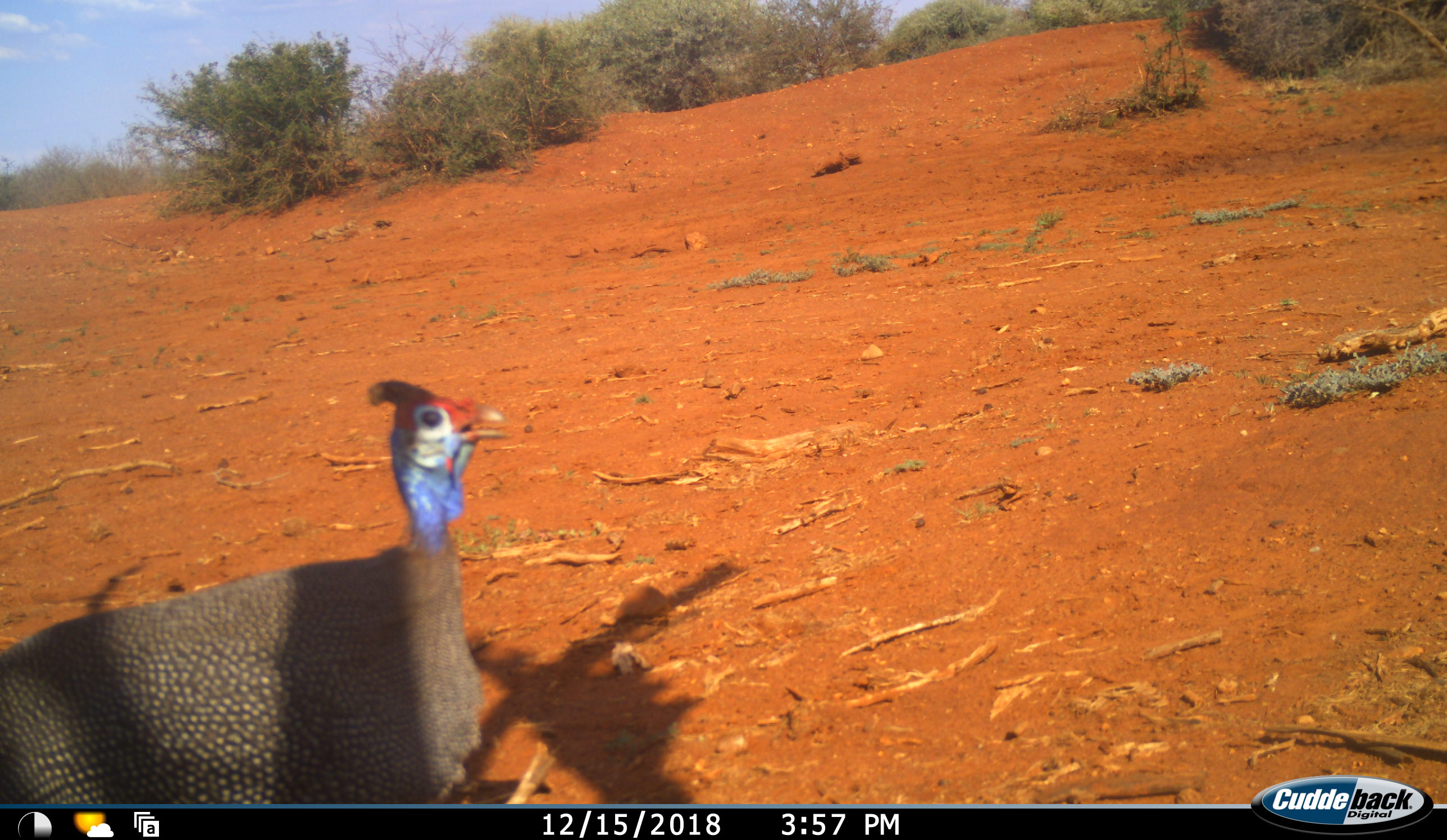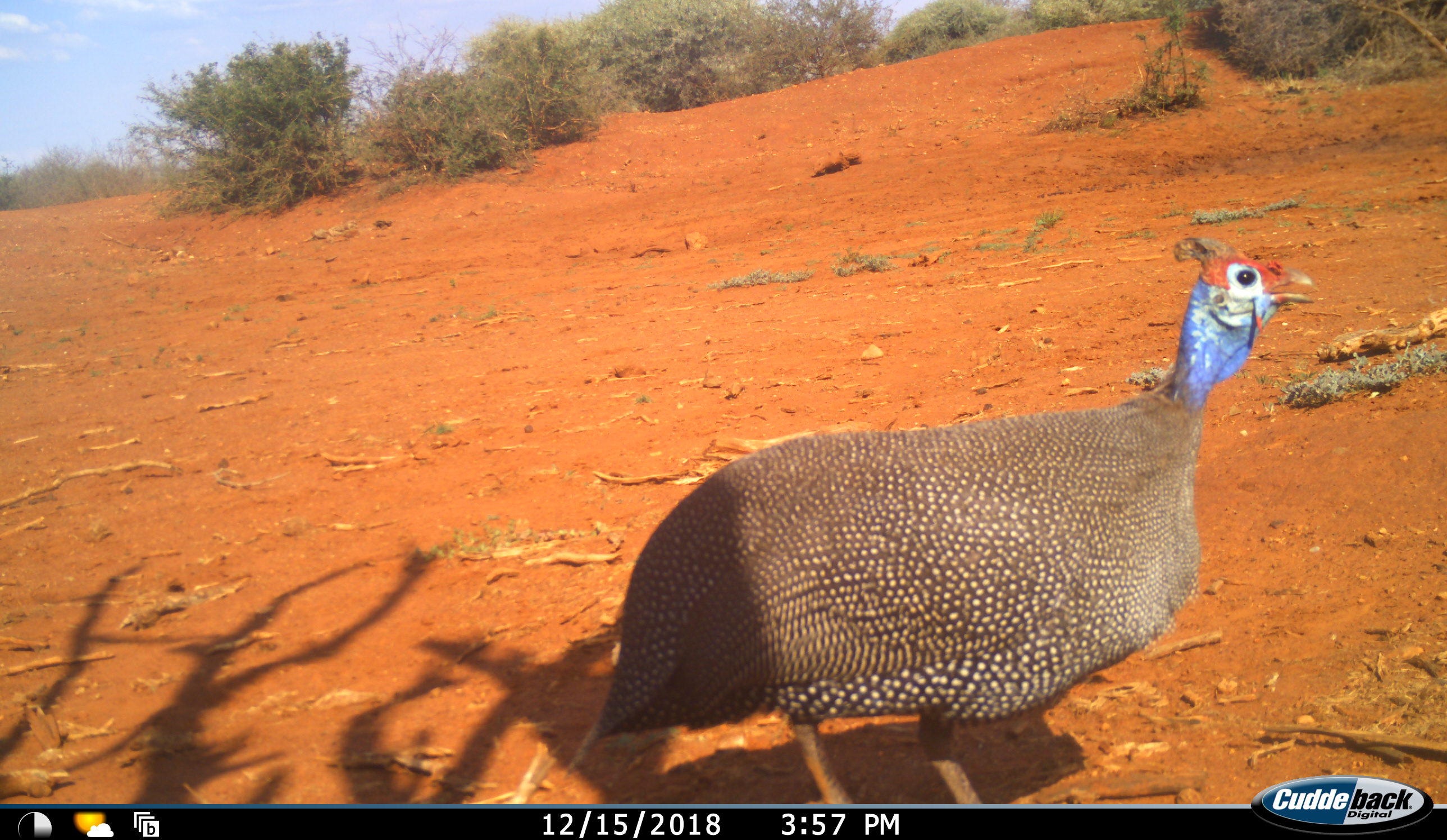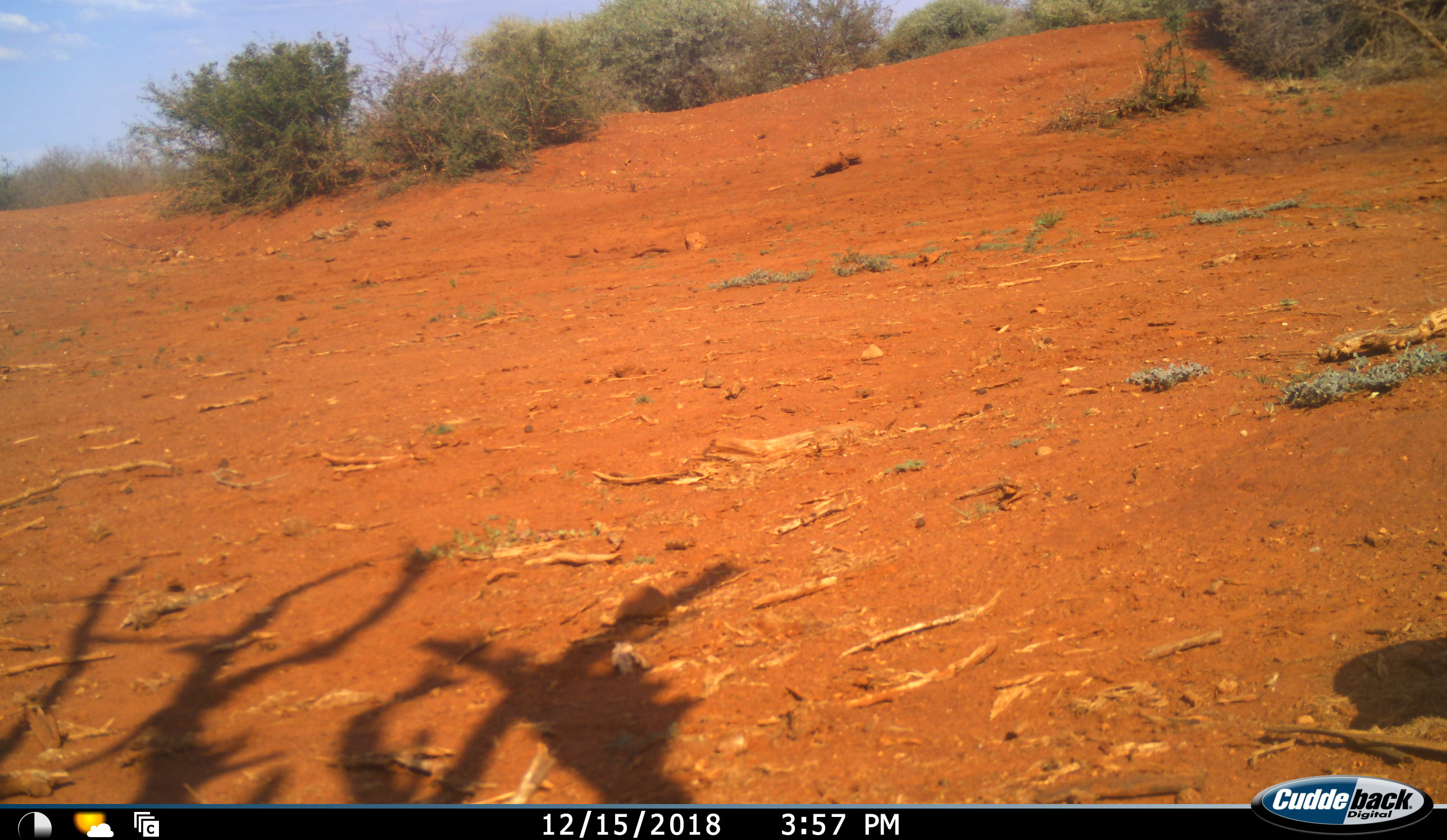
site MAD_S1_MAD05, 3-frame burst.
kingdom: Animalia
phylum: Chordata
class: Aves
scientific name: Aves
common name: bird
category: birdother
Birdother (bird) (Aves), count 1. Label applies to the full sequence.